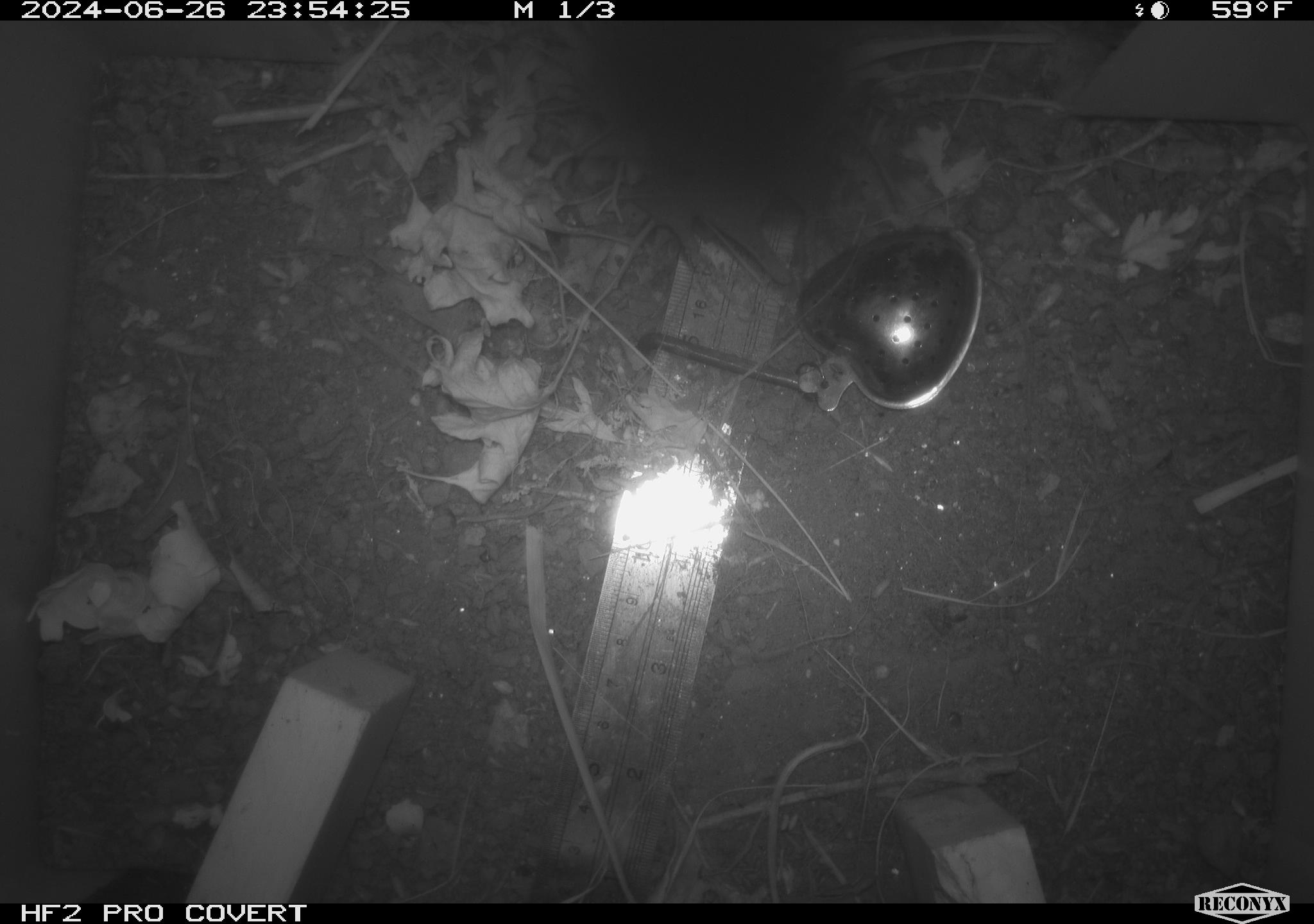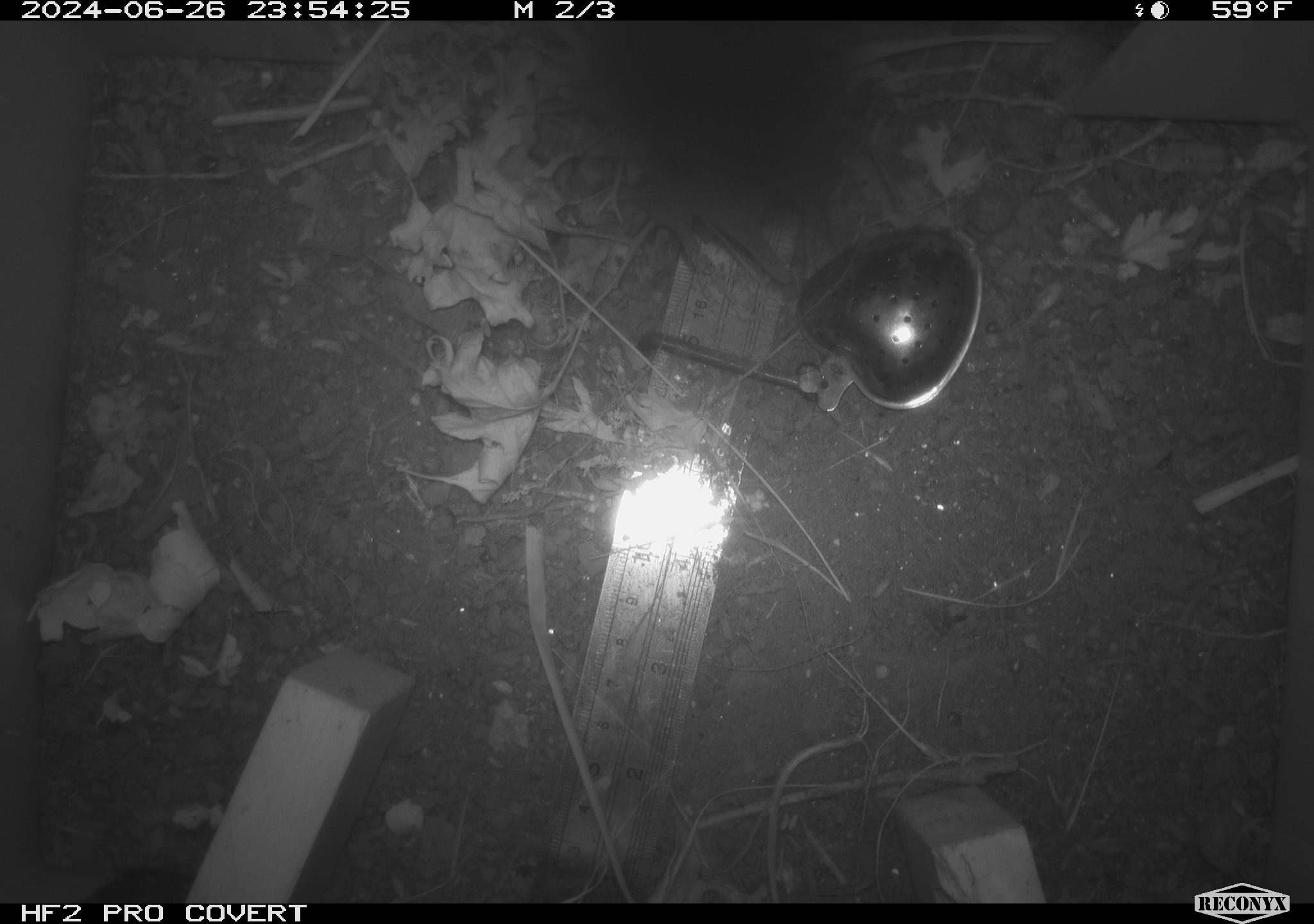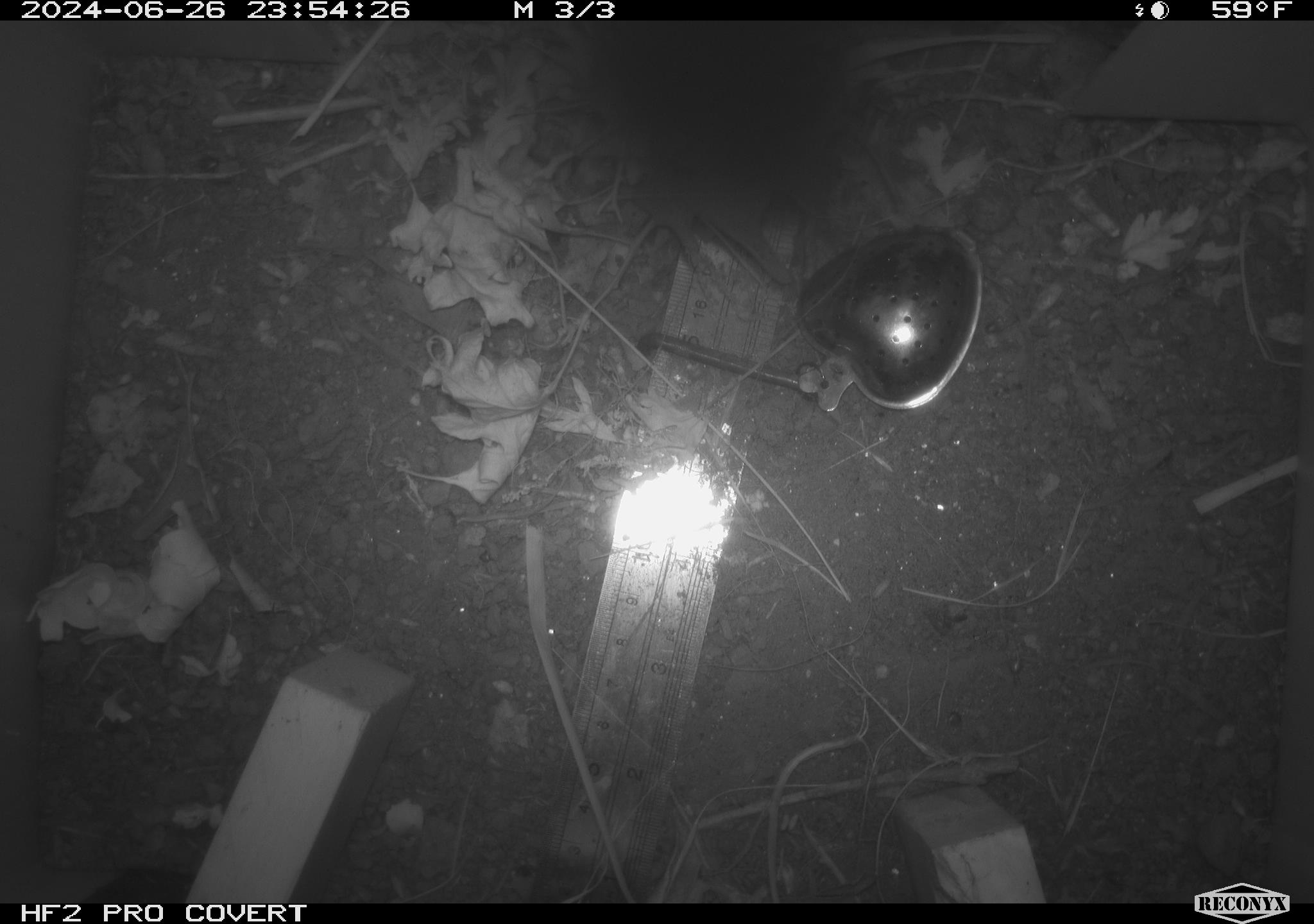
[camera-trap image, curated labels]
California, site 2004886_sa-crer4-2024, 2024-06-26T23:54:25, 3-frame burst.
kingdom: Animalia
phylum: Chordata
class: Mammalia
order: Rodentia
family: Cricetidae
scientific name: Arvicolinae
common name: voles, lemmings, and muskrats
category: arvicolinae subfamily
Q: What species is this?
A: Arvicolinae subfamily (voles, lemmings, and muskrats) (Arvicolinae).